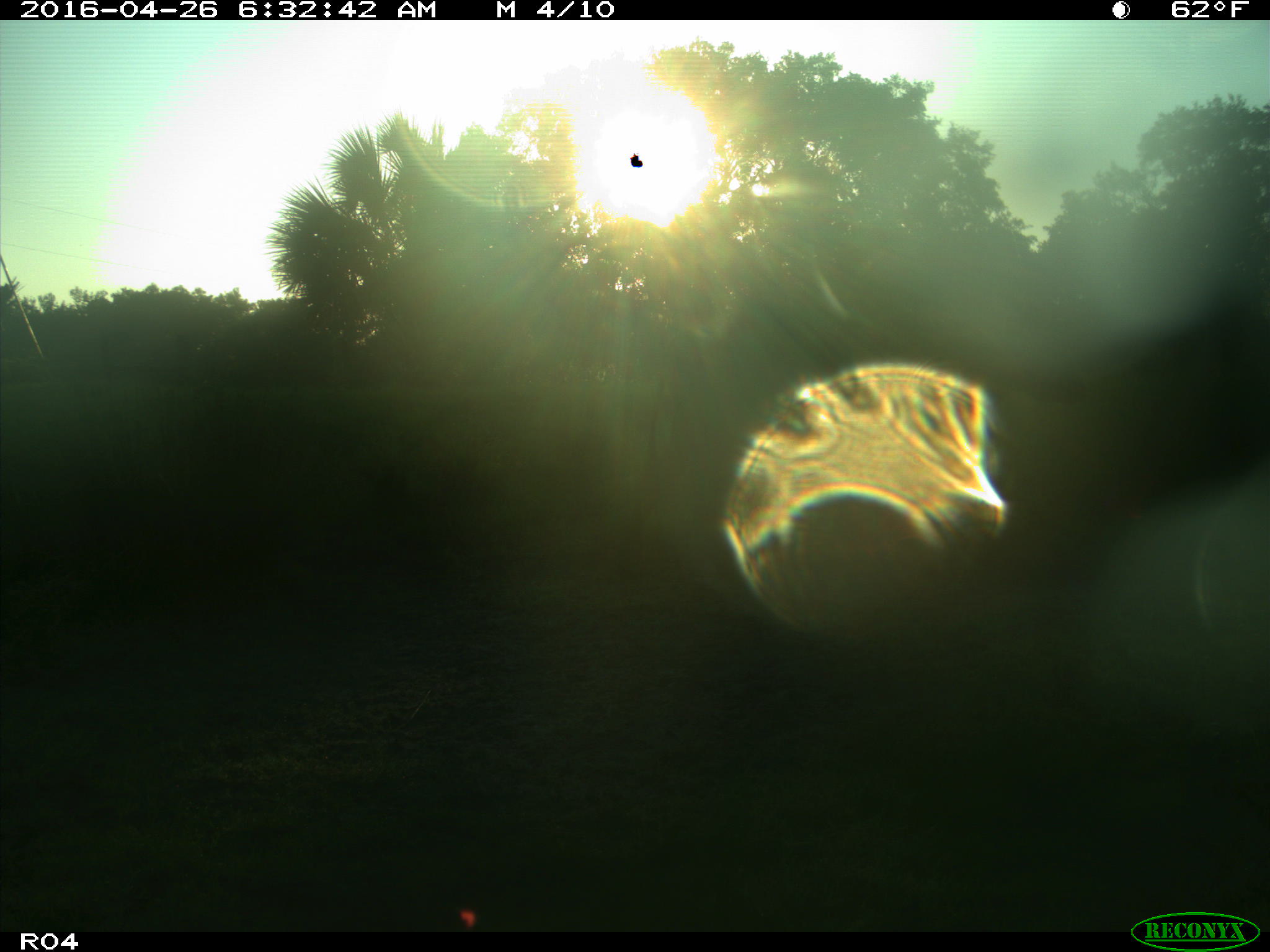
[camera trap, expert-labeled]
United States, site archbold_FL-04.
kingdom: Animalia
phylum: Chordata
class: Mammalia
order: Artiodactyla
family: Bovidae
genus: Bos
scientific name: Bos taurus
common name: domestic cow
Bos taurus (domestic cow).